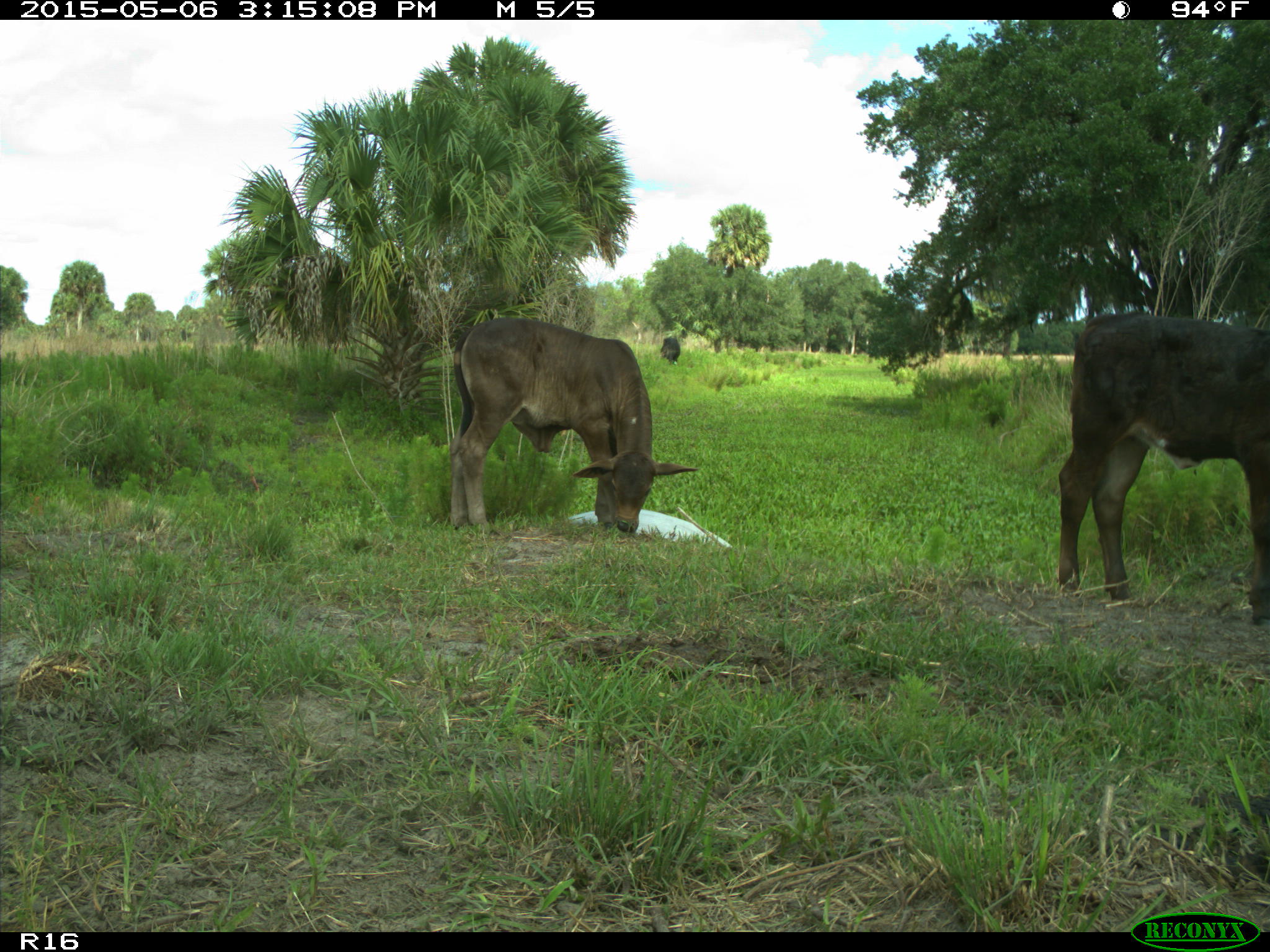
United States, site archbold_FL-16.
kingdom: Animalia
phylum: Chordata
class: Mammalia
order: Artiodactyla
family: Bovidae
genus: Bos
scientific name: Bos taurus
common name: domestic cow